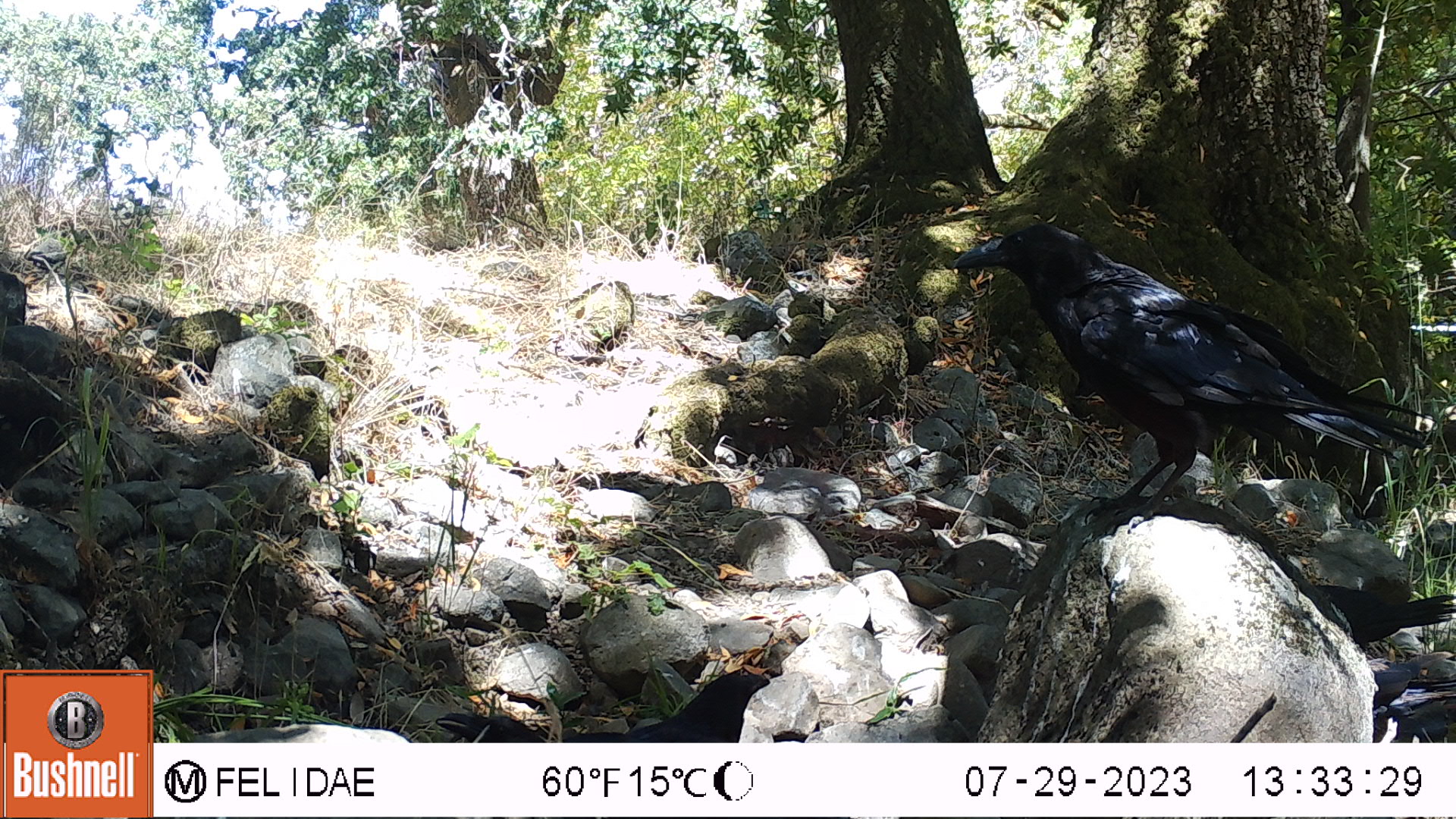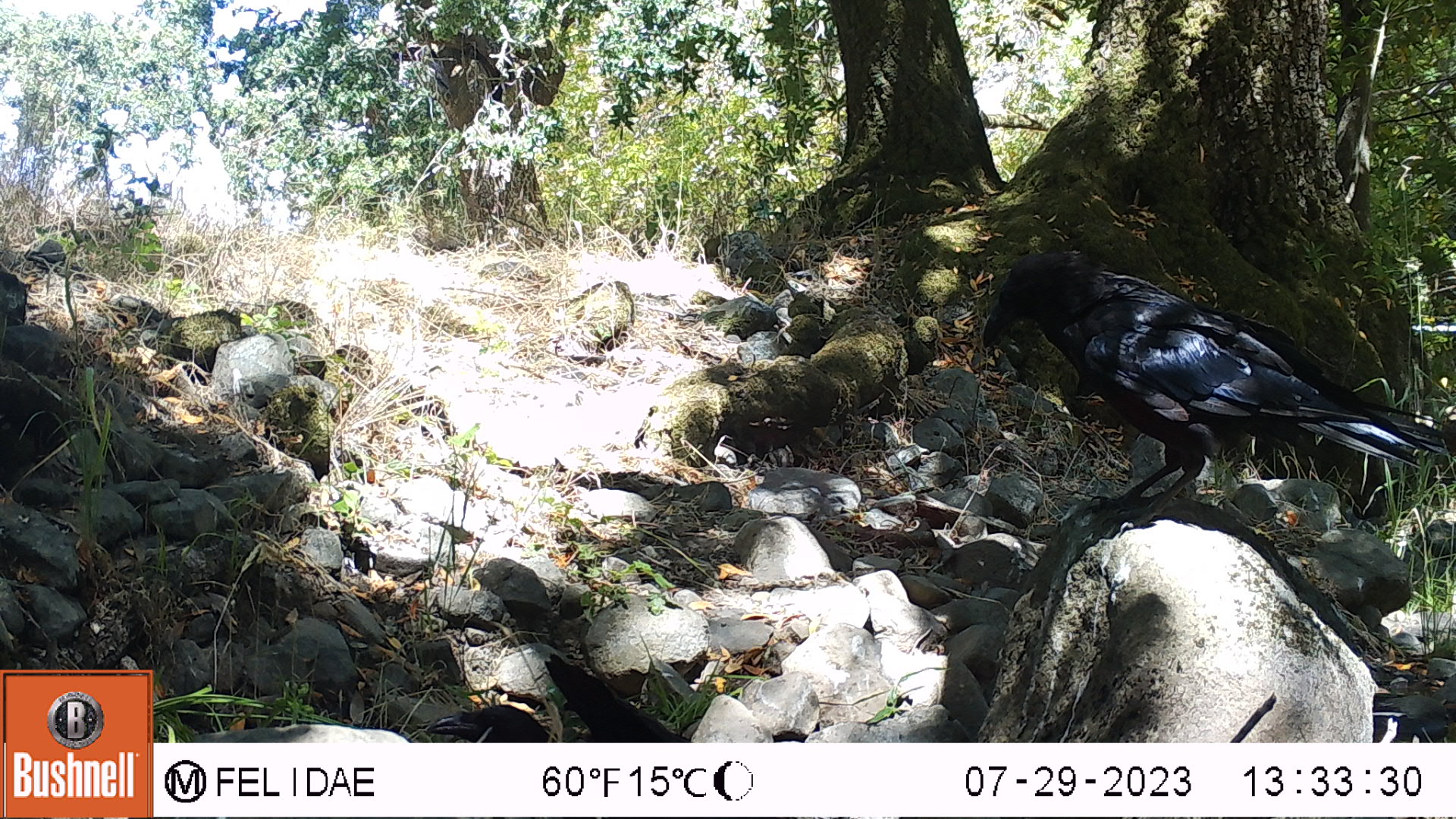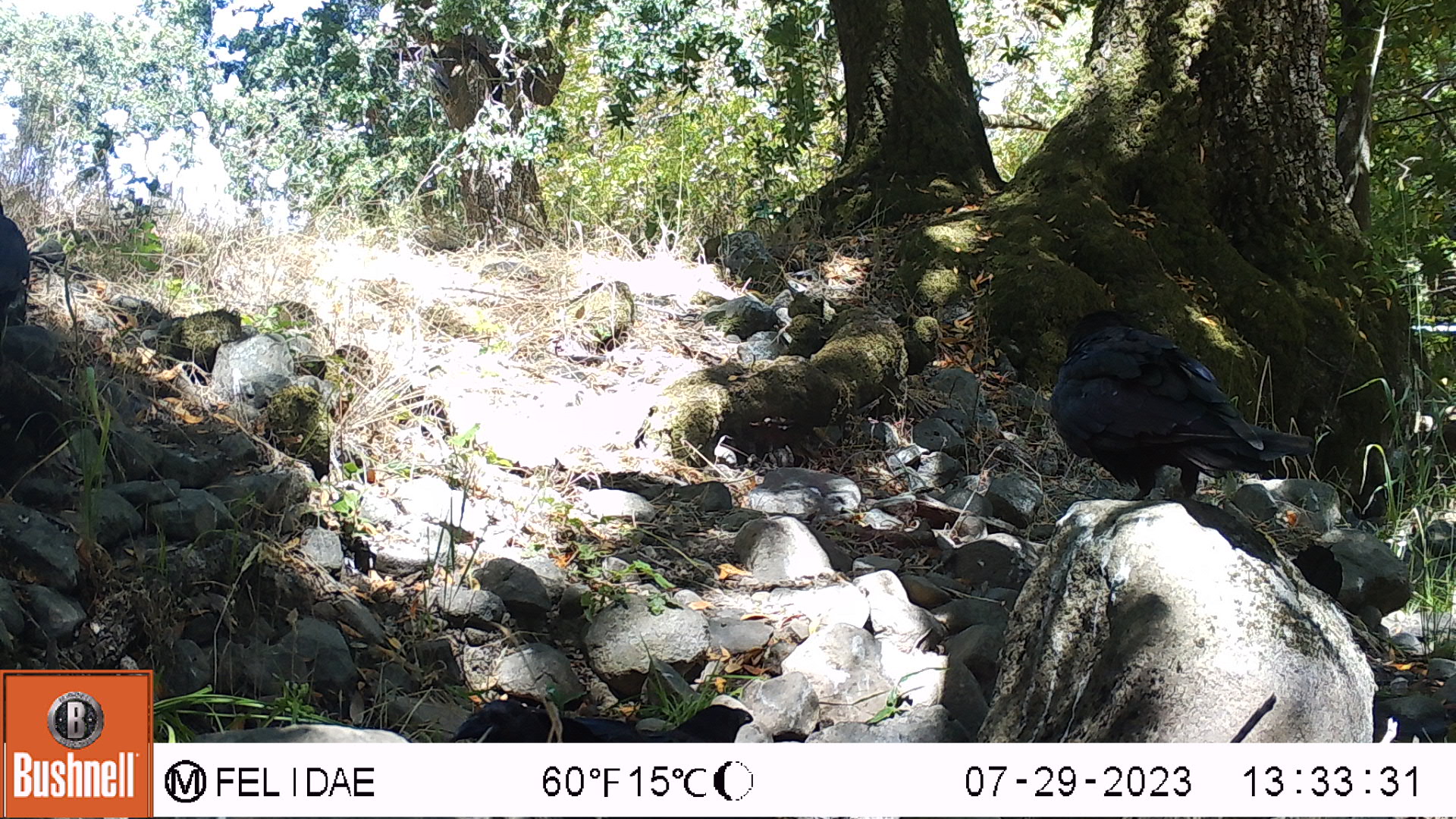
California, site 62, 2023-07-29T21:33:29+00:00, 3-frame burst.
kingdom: Animalia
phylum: Chordata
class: Aves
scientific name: Aves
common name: bird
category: unknown bird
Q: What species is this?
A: Unknown bird (bird) (Aves).